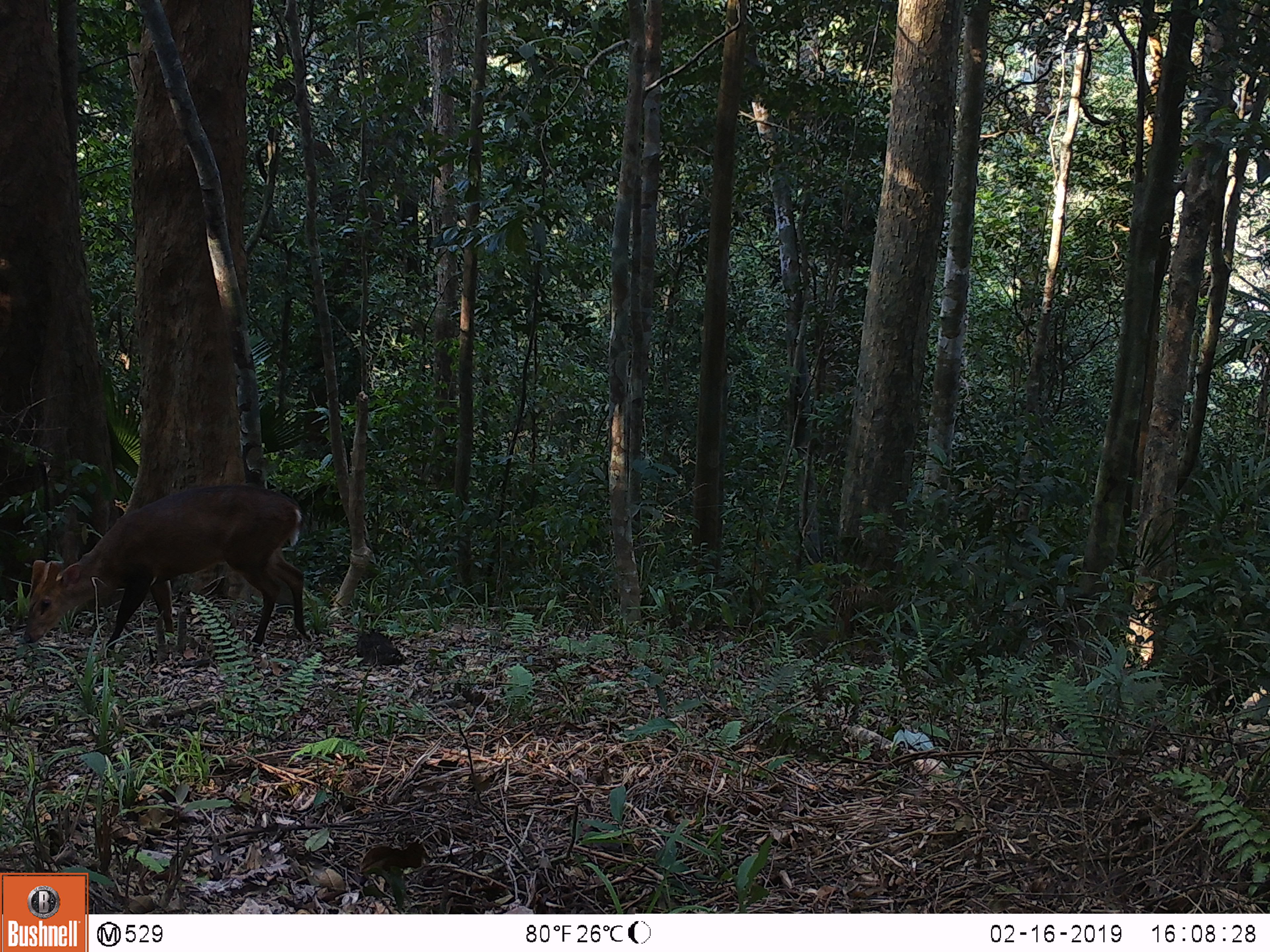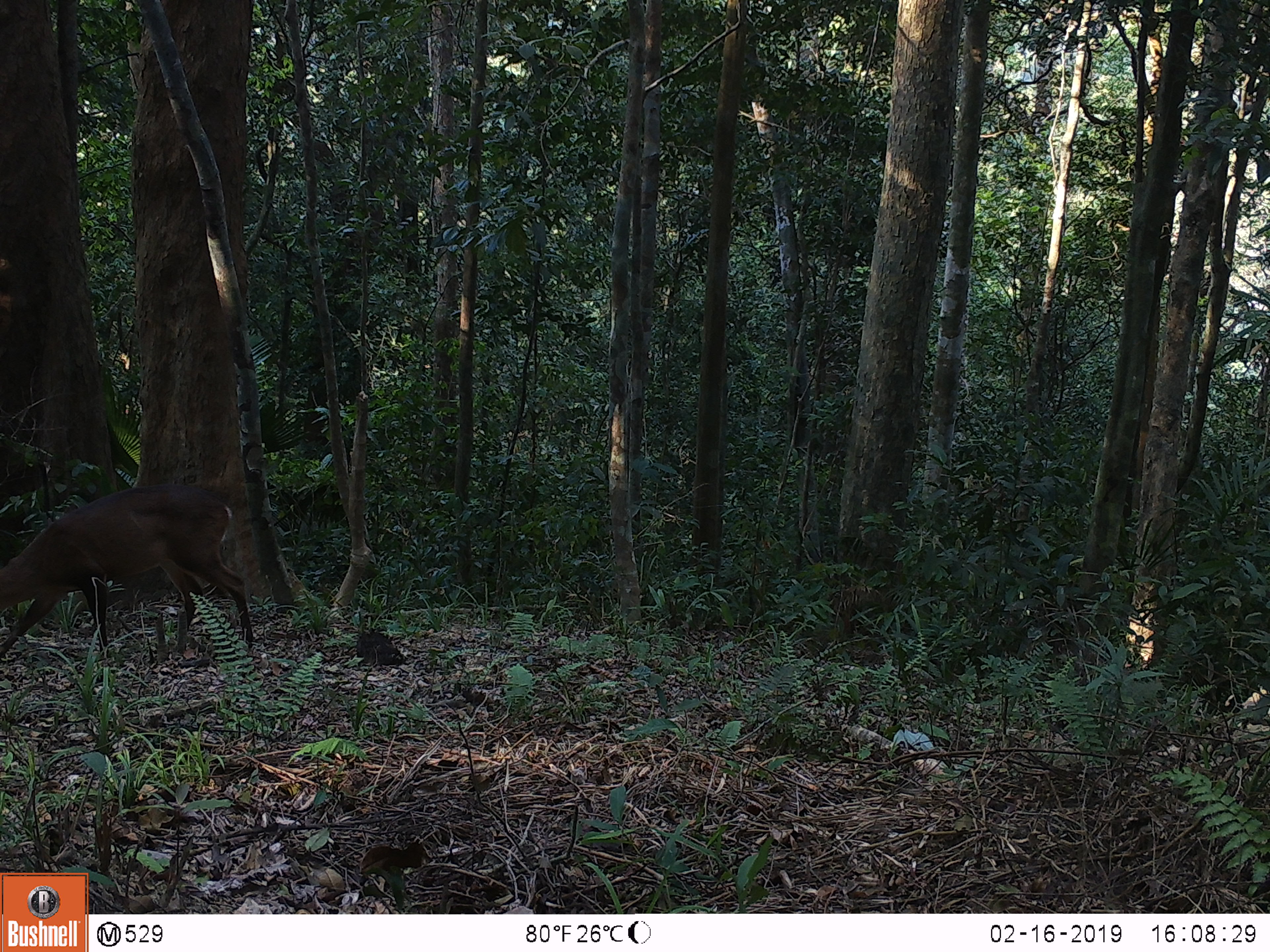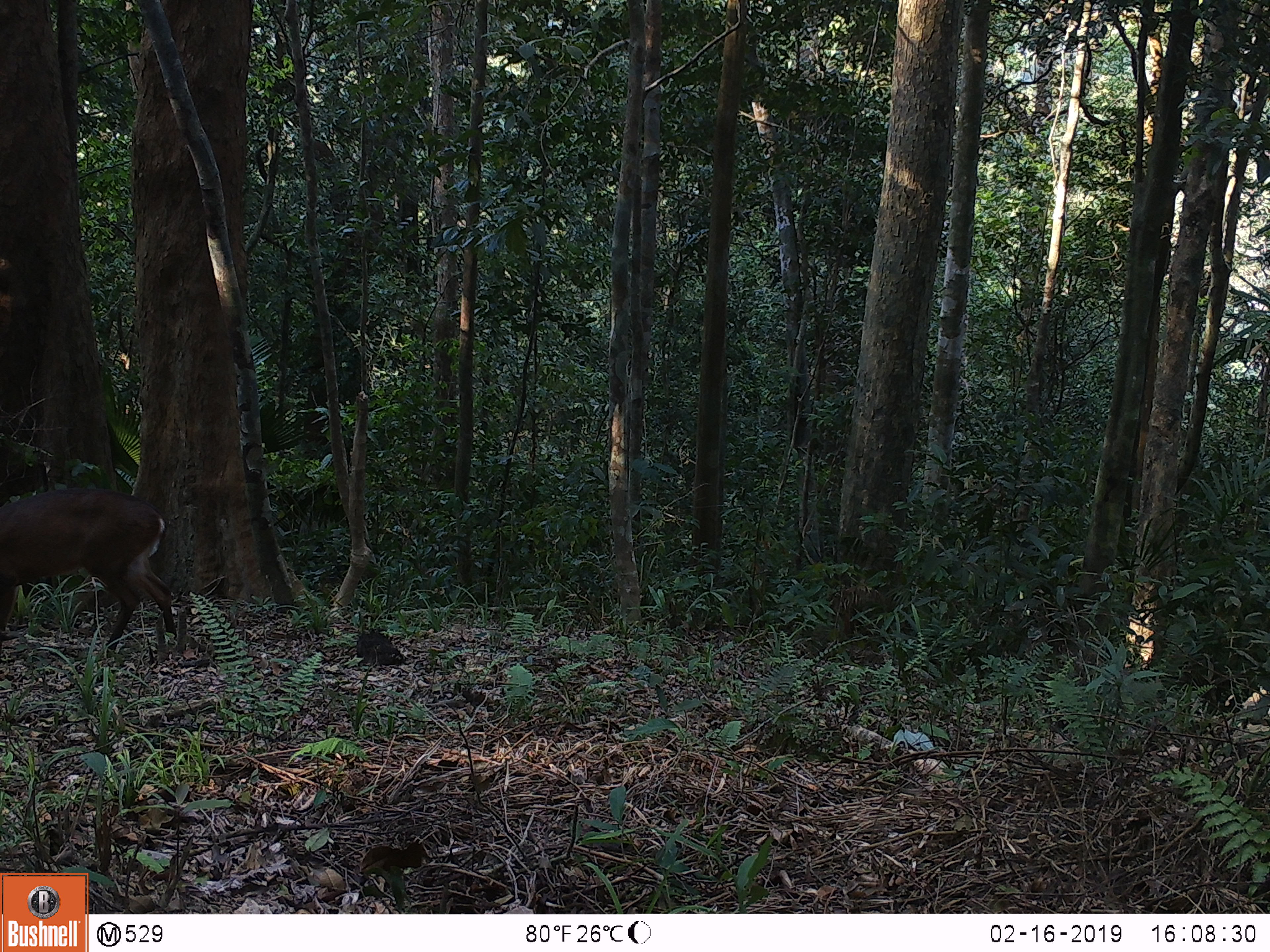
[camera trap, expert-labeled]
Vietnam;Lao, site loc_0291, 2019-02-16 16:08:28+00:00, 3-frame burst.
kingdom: Animalia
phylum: Chordata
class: Mammalia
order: Artiodactyla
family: Cervidae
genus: Muntiacus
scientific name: Muntiacus vuquangensis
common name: large-antlered muntjac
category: large antlered muntjac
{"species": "large antlered muntjac (large-antlered muntjac) (Muntiacus vuquangensis)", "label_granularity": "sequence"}